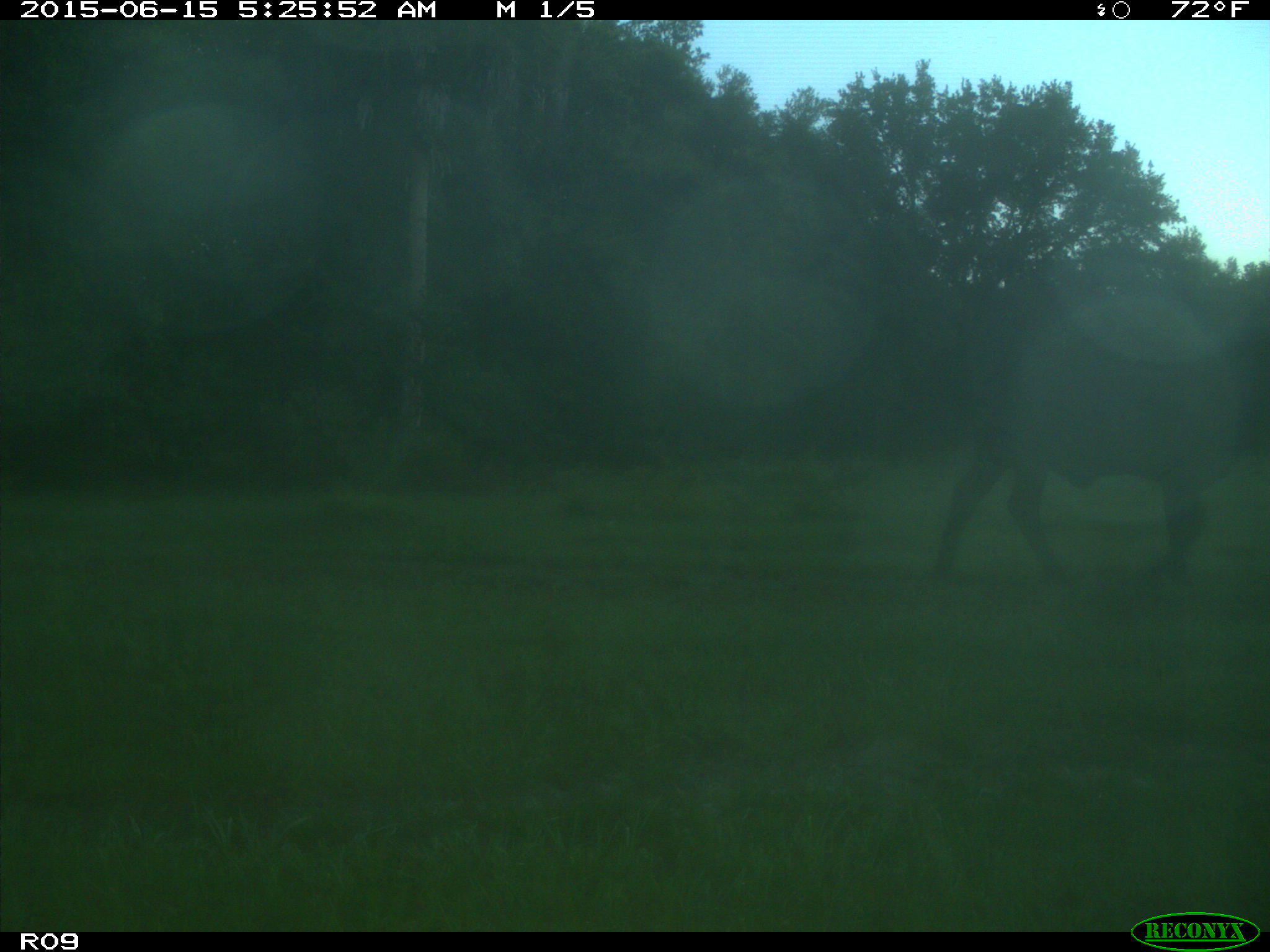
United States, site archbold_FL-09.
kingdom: Animalia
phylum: Chordata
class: Mammalia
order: Artiodactyla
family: Bovidae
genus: Bos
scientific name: Bos taurus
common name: domestic cow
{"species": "Bos taurus (domestic cow)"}